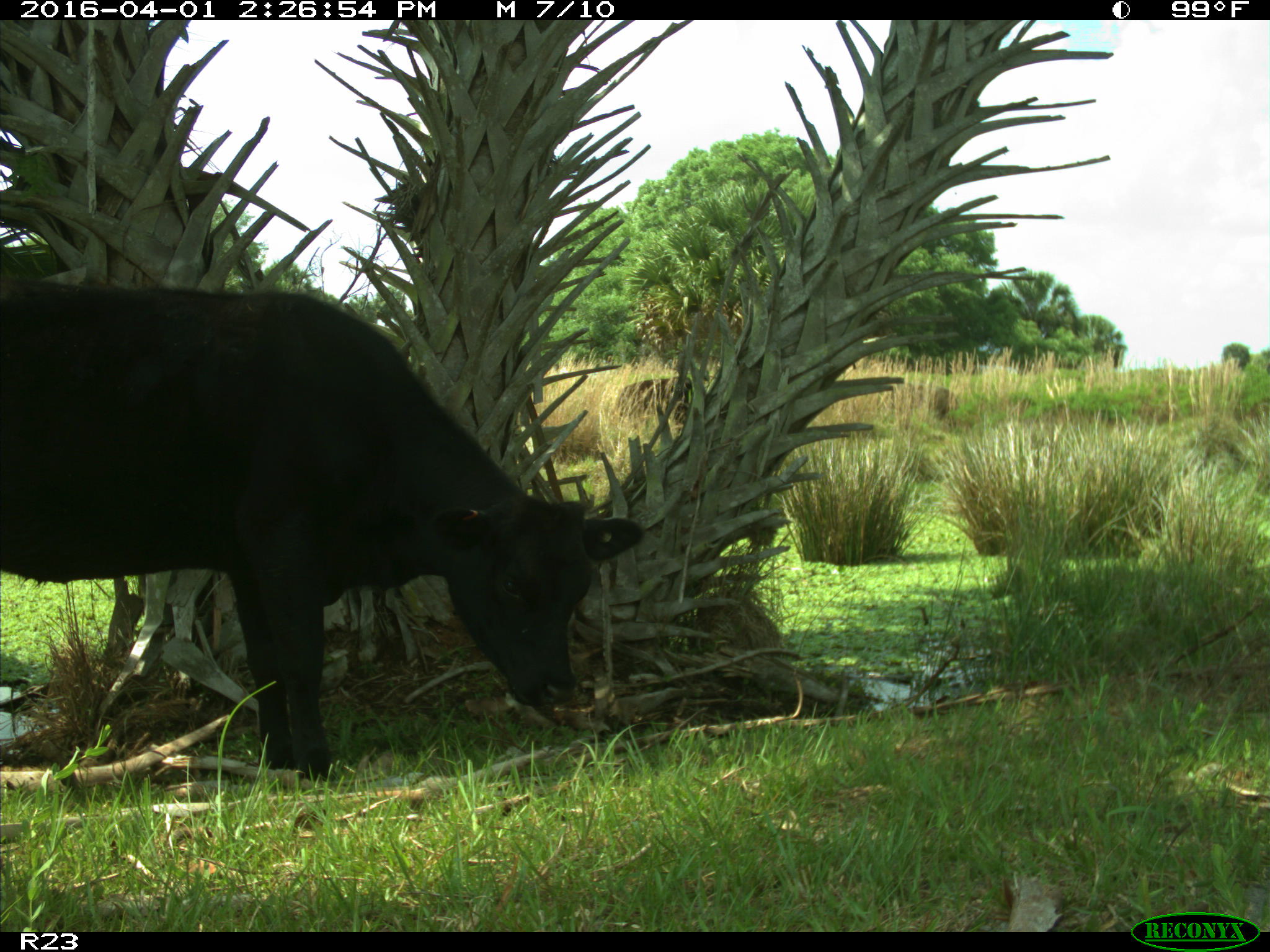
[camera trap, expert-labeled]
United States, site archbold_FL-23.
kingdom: Animalia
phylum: Chordata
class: Mammalia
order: Artiodactyla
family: Bovidae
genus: Bos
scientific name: Bos taurus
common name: domestic cow